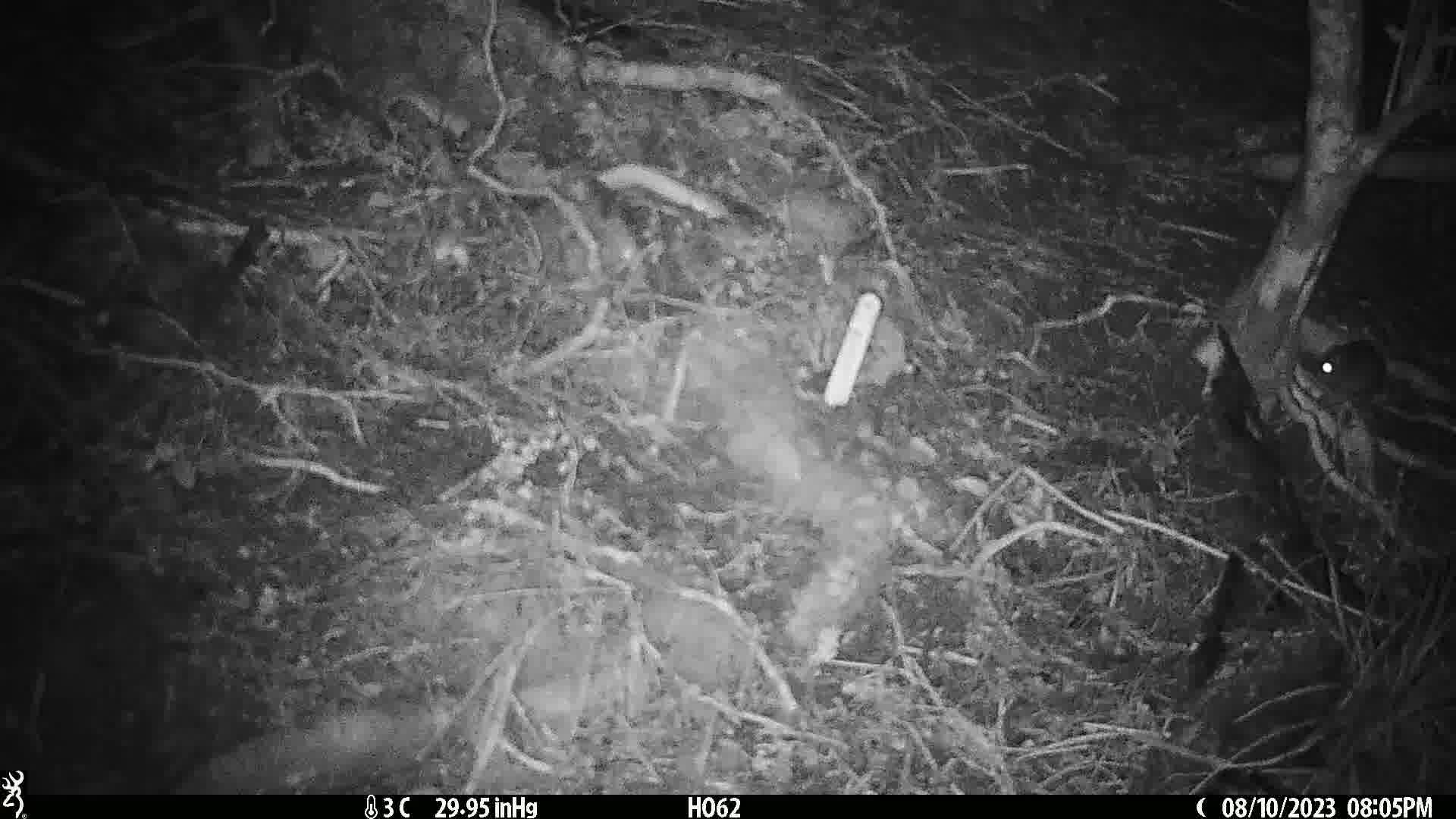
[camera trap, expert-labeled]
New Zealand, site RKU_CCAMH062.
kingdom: Animalia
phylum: Chordata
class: Mammalia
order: Rodentia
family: Muridae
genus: Rattus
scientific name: Rattus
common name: rat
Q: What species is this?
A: Rat (Rattus).